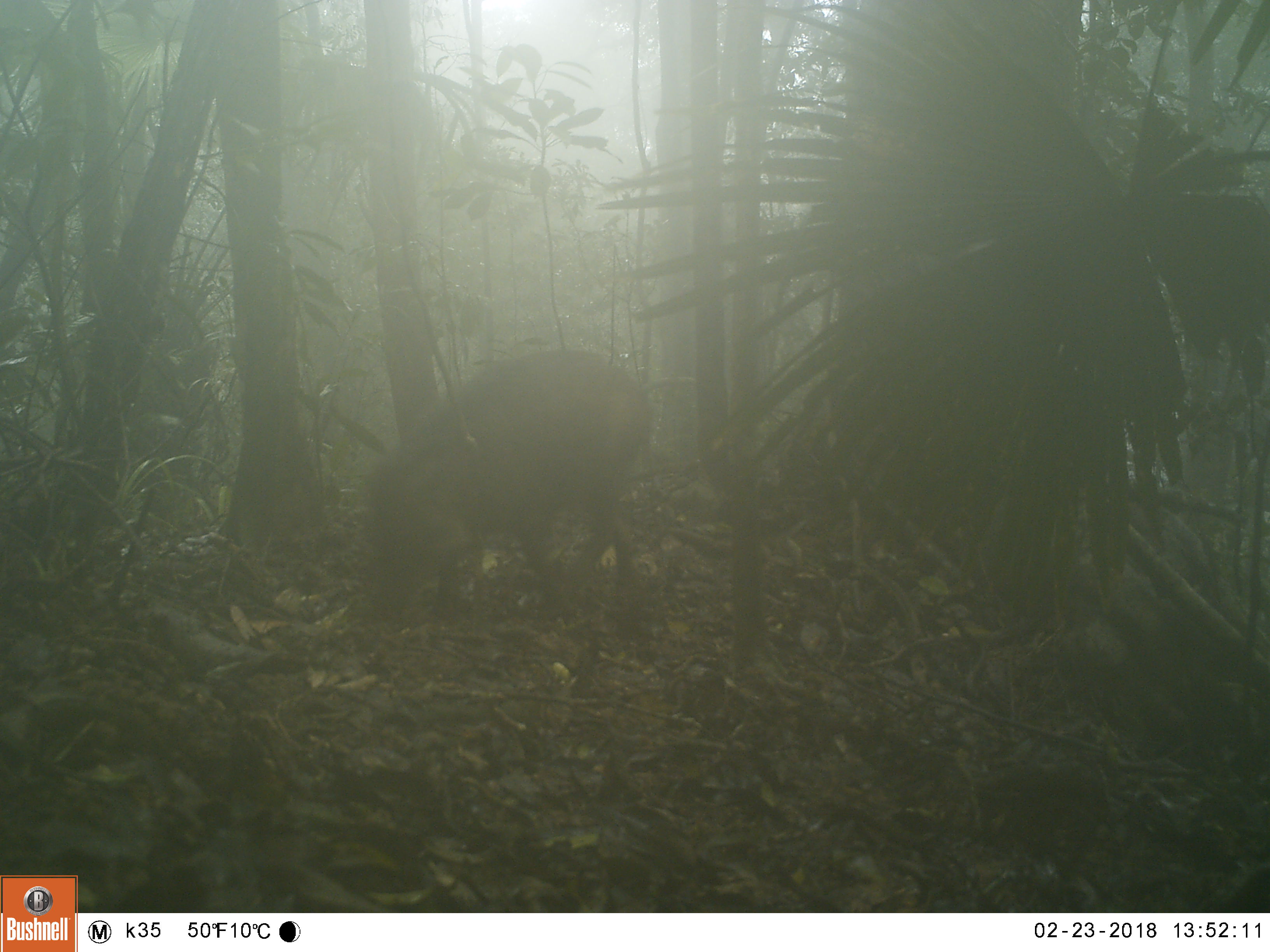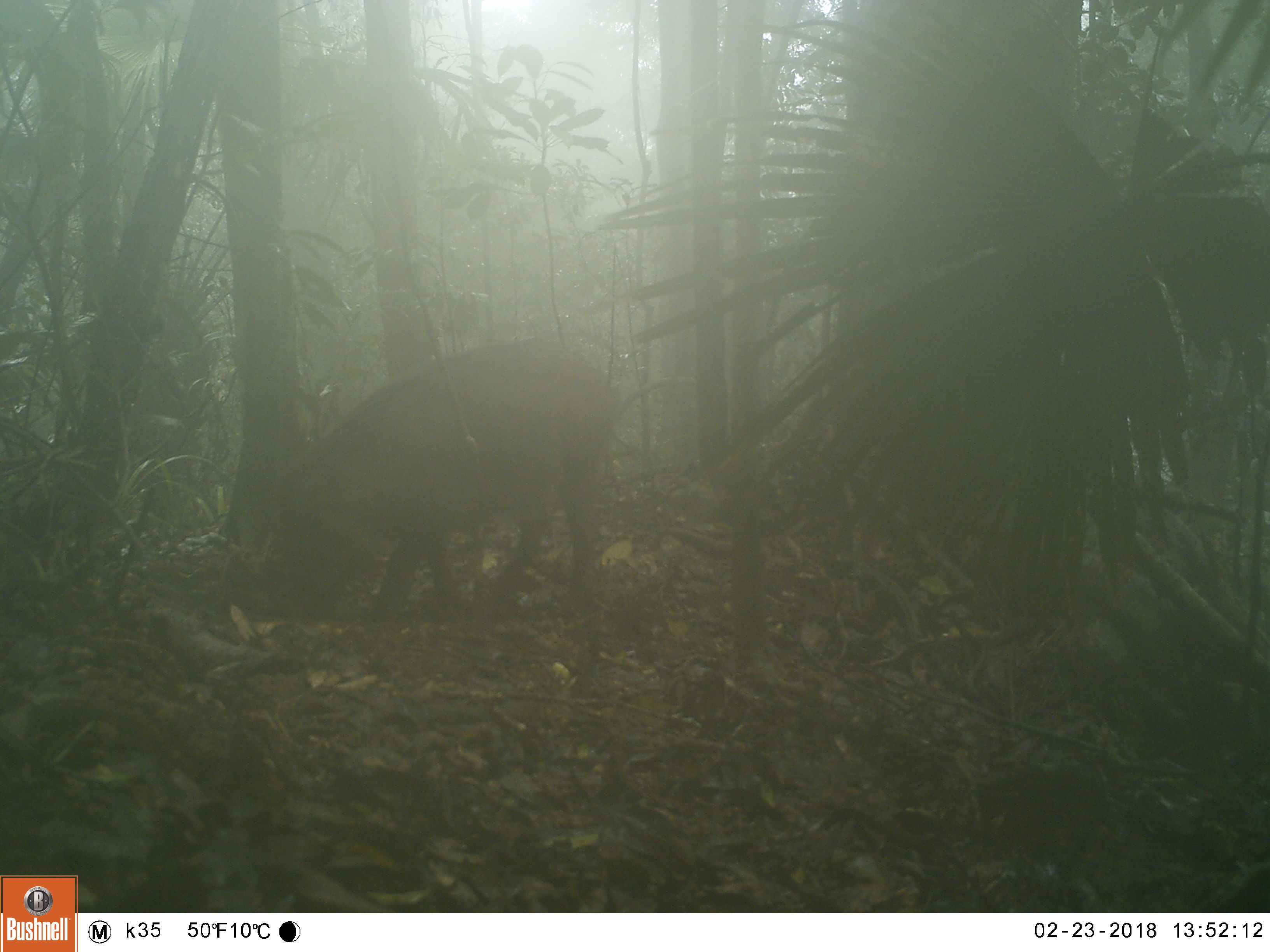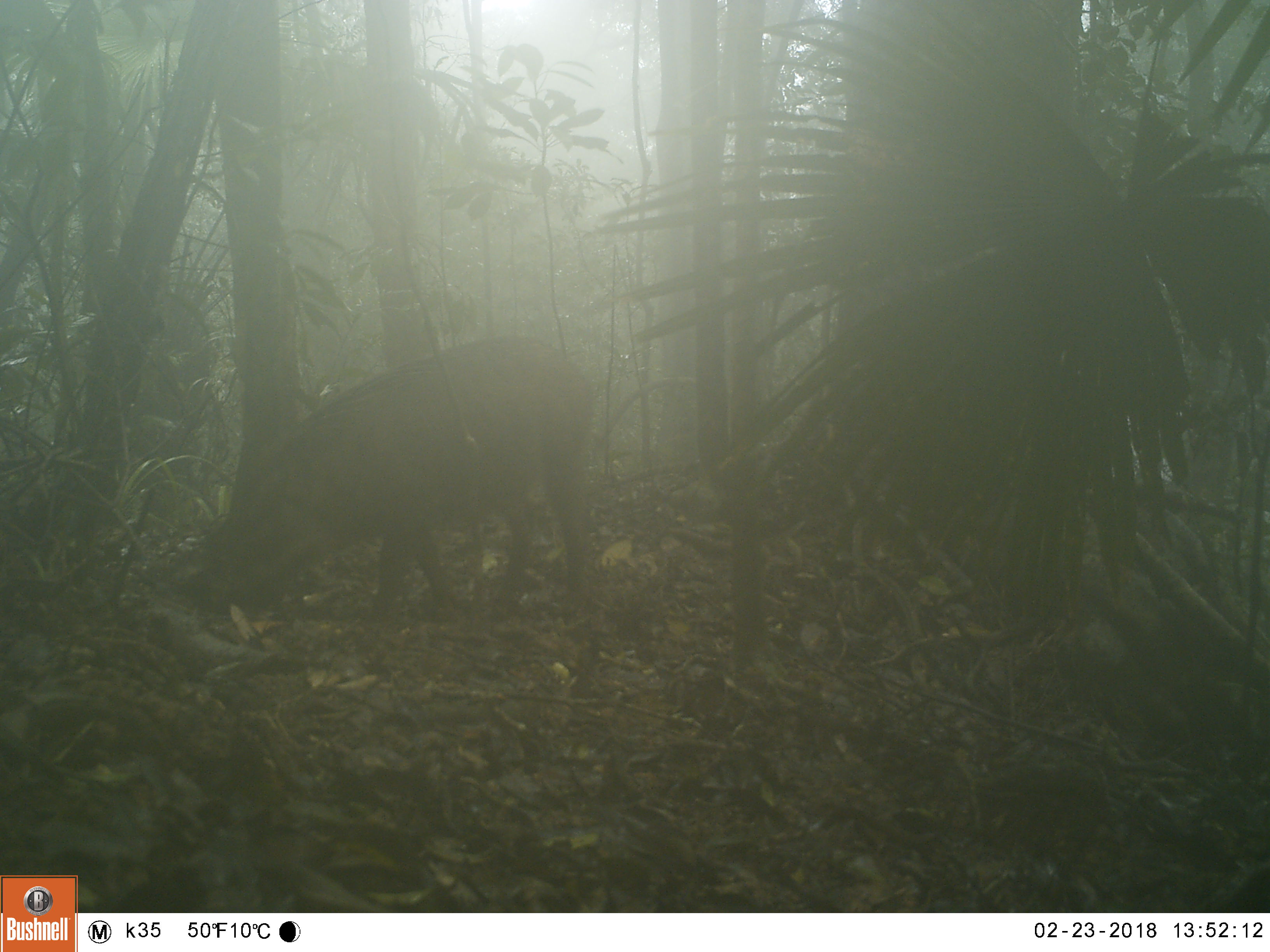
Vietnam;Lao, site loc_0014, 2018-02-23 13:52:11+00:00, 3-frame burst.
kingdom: Animalia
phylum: Chordata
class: Mammalia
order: Artiodactyla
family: Suidae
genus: Sus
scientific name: Sus scrofa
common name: eurasian wild pig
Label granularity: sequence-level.